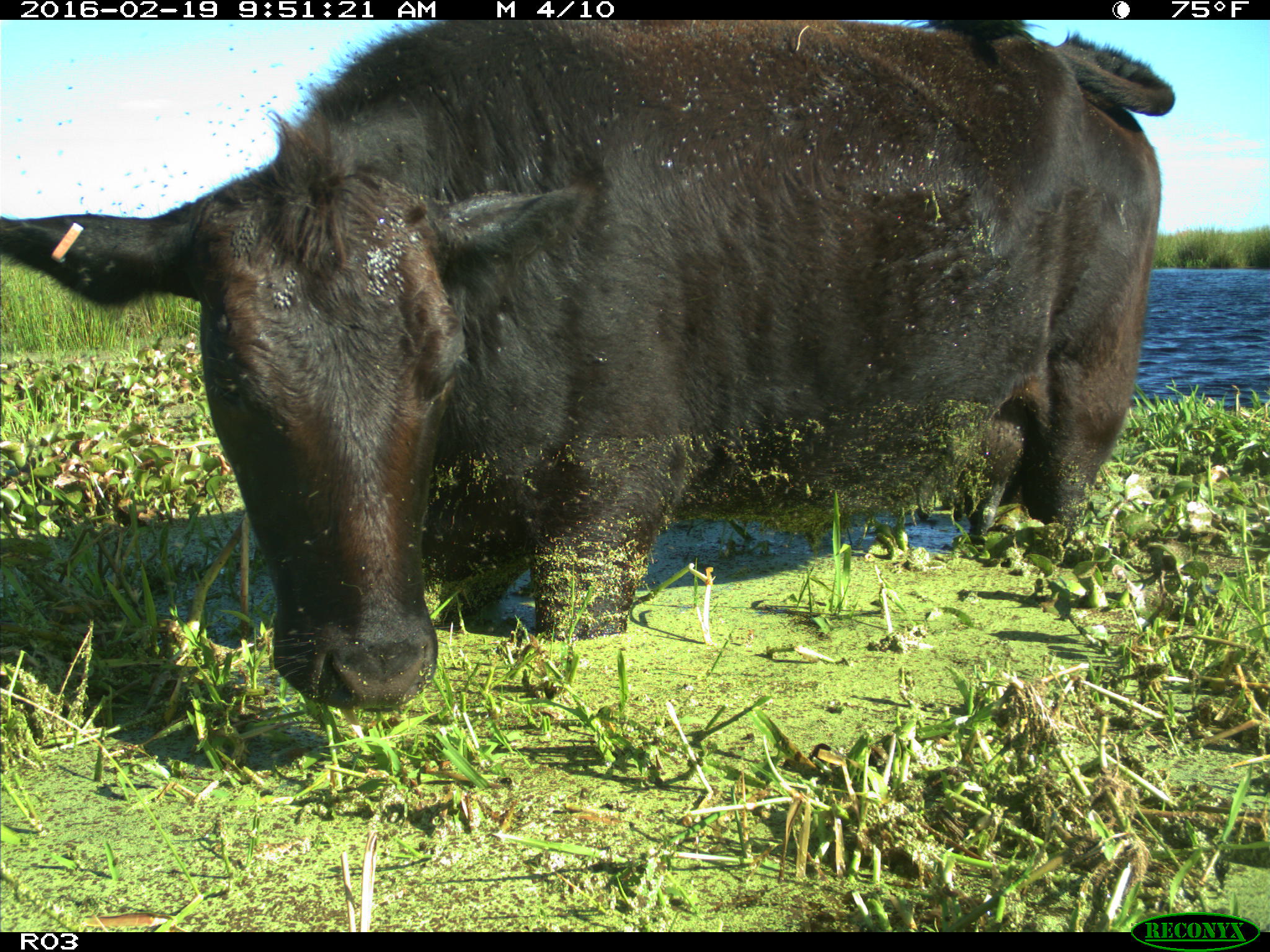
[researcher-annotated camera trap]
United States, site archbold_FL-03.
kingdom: Animalia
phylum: Chordata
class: Mammalia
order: Artiodactyla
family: Bovidae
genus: Bos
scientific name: Bos taurus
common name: domestic cow